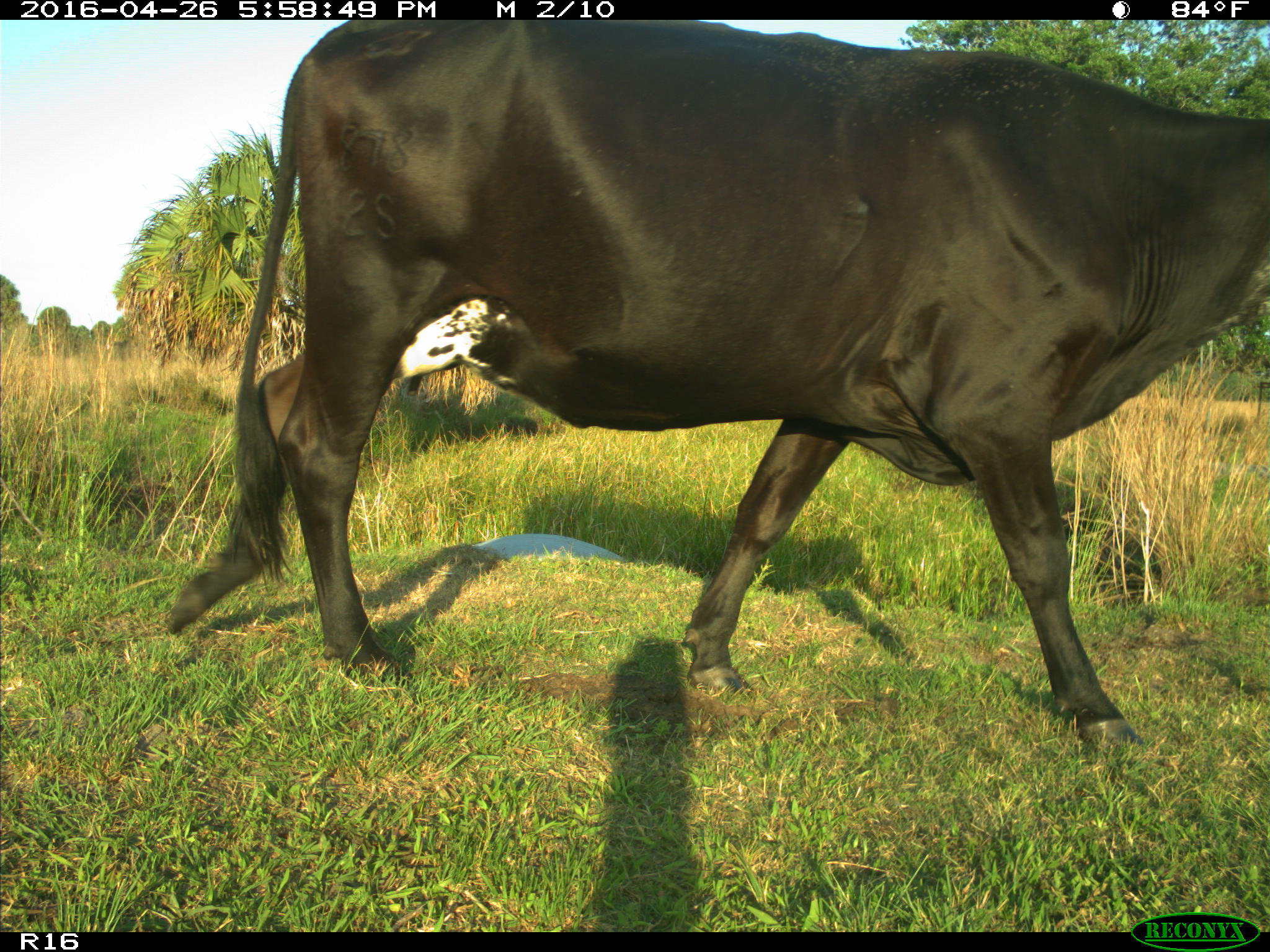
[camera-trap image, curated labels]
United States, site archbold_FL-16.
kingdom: Animalia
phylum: Chordata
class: Mammalia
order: Artiodactyla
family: Bovidae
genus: Bos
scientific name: Bos taurus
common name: domestic cow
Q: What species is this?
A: Bos taurus (domestic cow).